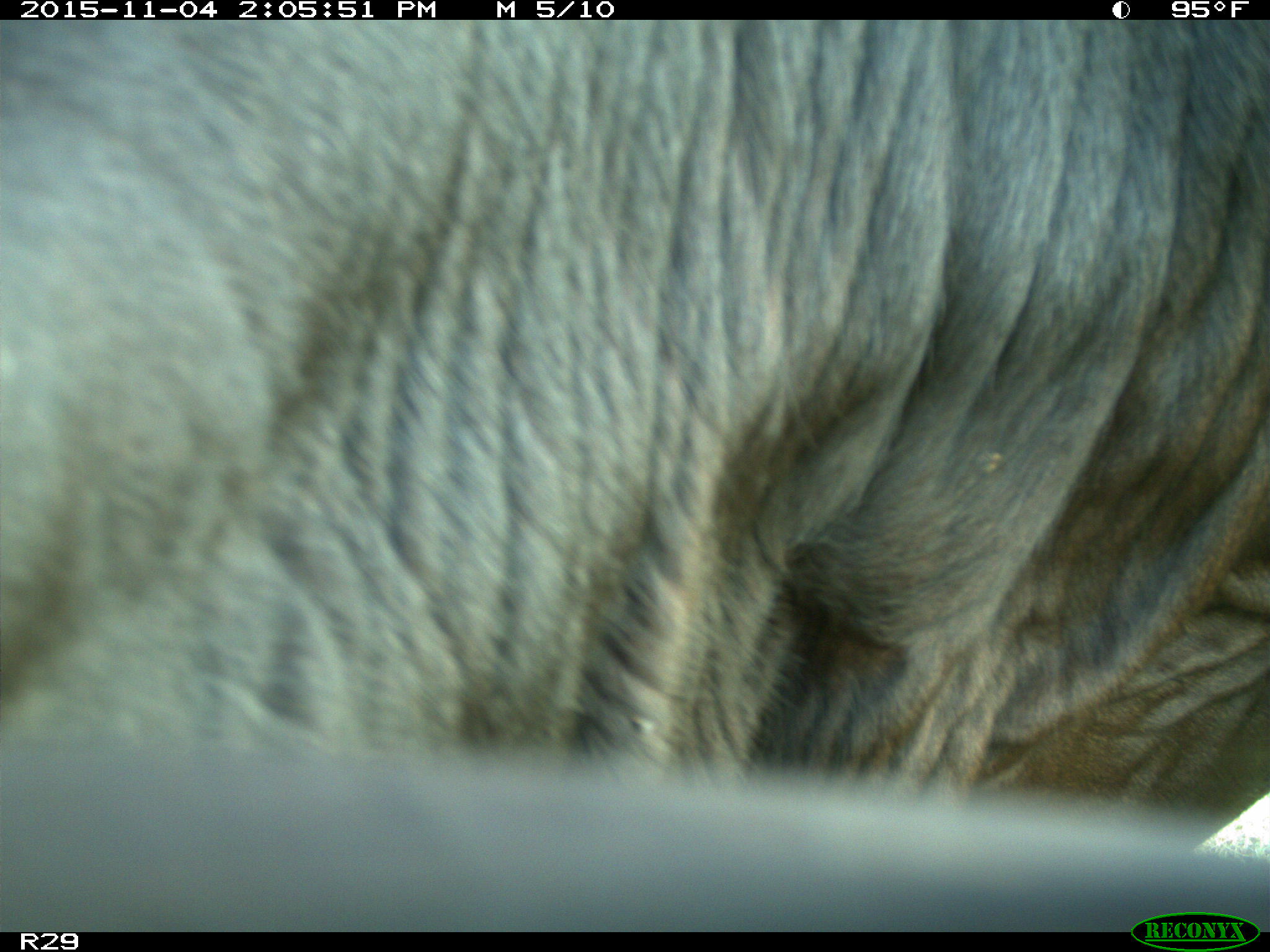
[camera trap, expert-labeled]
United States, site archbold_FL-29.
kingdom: Animalia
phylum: Chordata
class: Mammalia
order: Artiodactyla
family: Bovidae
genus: Bos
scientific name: Bos taurus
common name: domestic cow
Bos taurus (domestic cow).